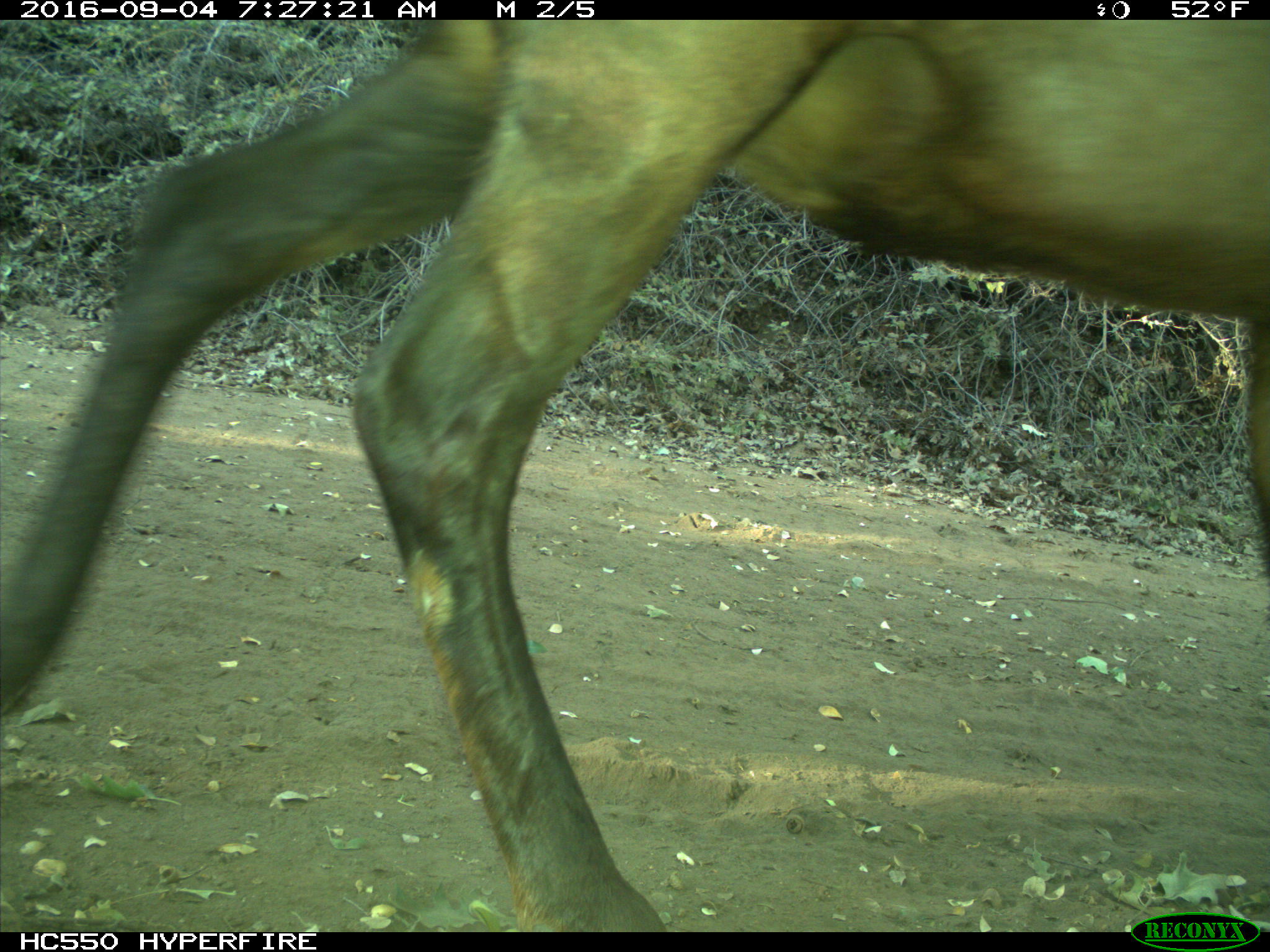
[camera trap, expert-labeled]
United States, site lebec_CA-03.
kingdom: Animalia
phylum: Chordata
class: Mammalia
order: Artiodactyla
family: Cervidae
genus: Cervus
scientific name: Cervus canadensis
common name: elk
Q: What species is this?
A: Cervus canadensis (elk).